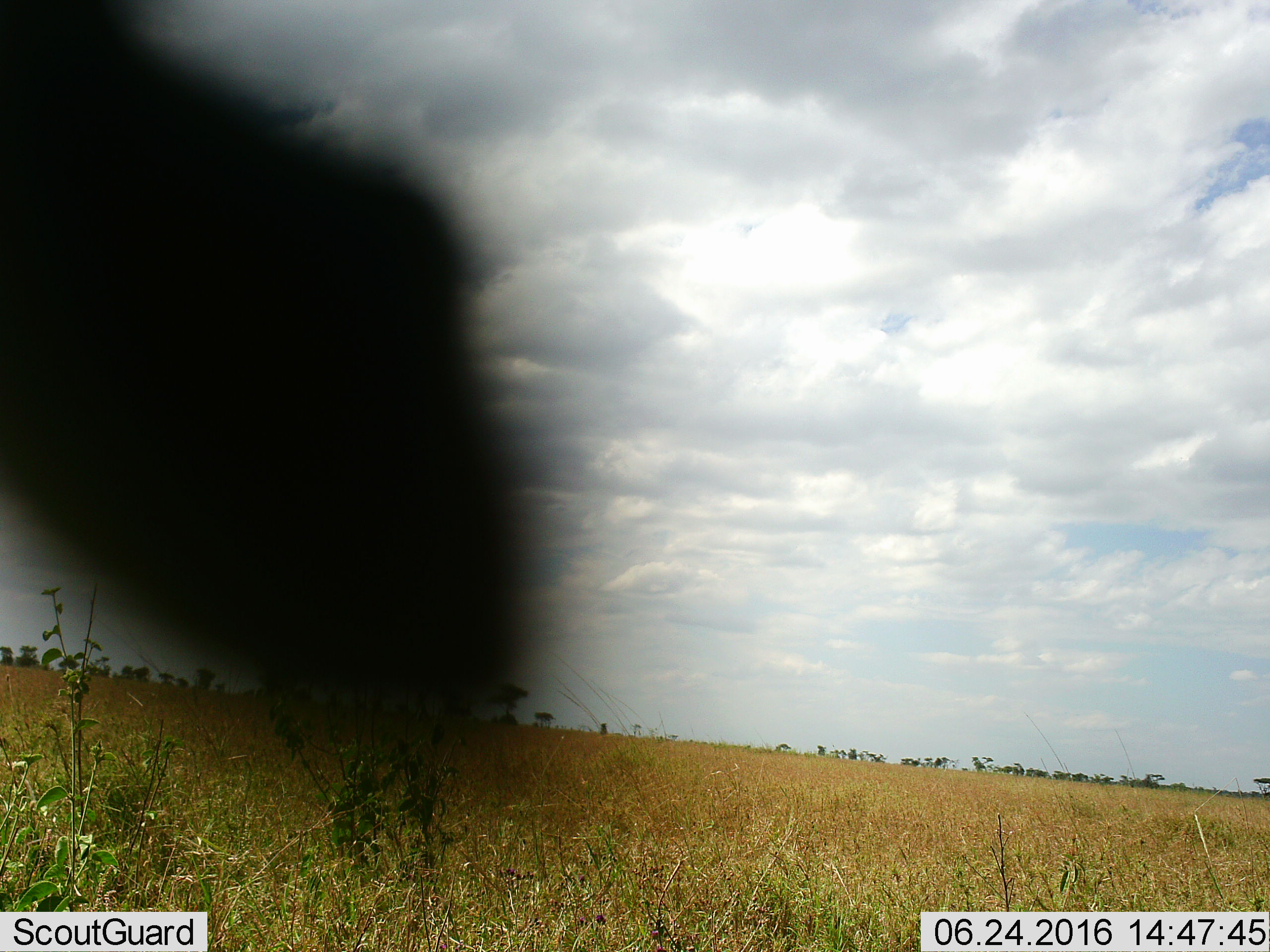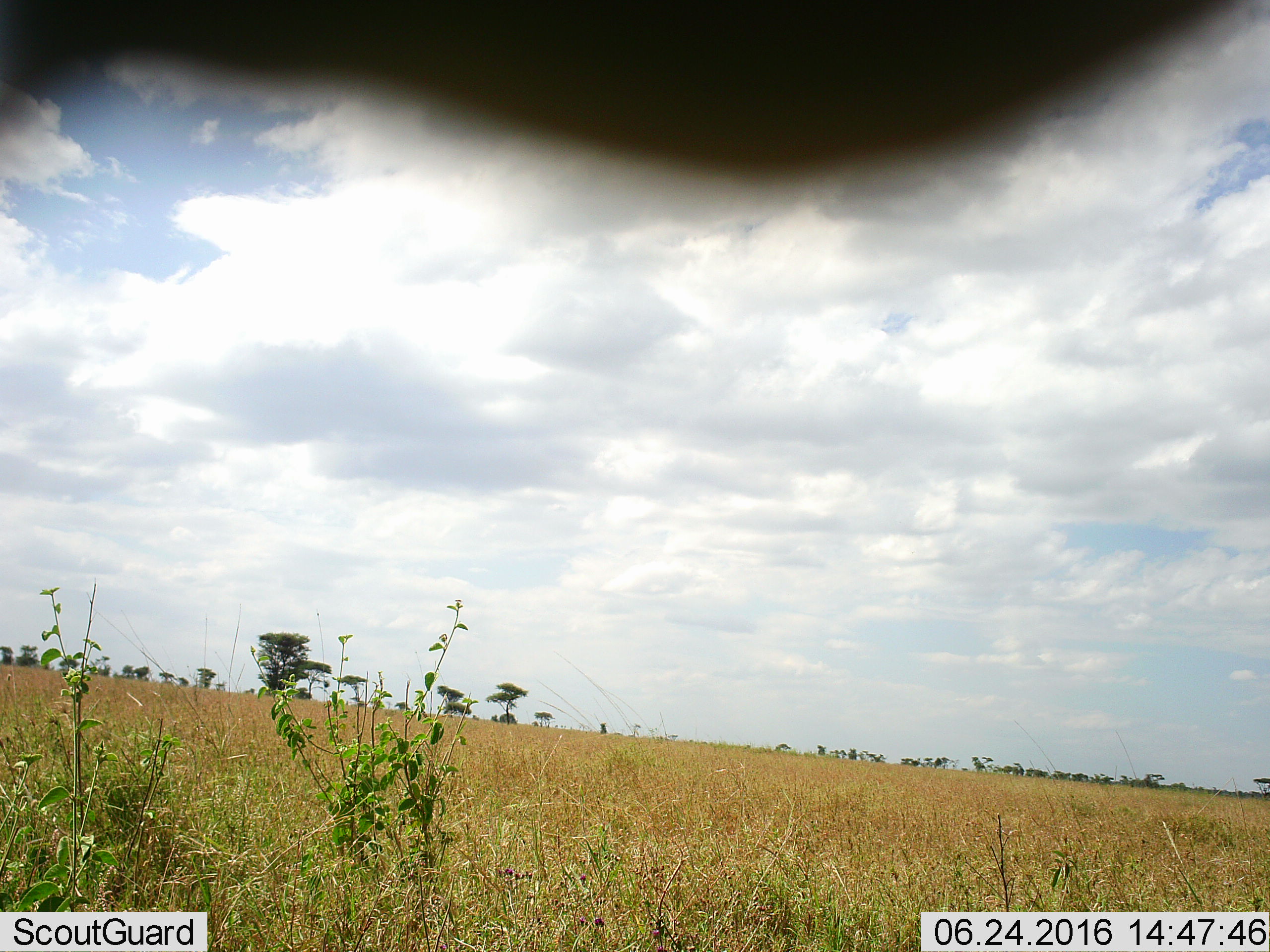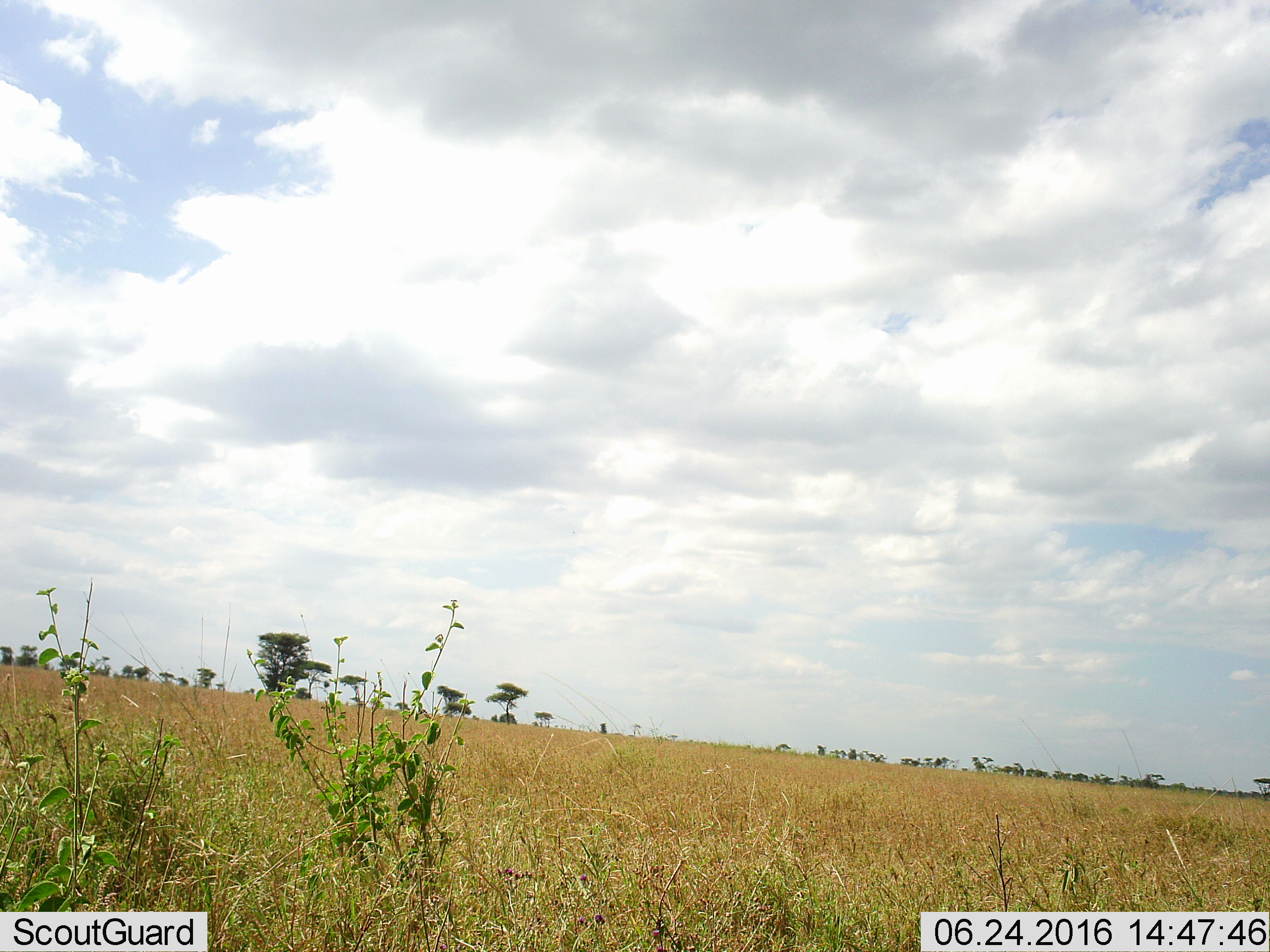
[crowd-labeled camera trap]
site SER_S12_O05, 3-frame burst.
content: unidentified animal